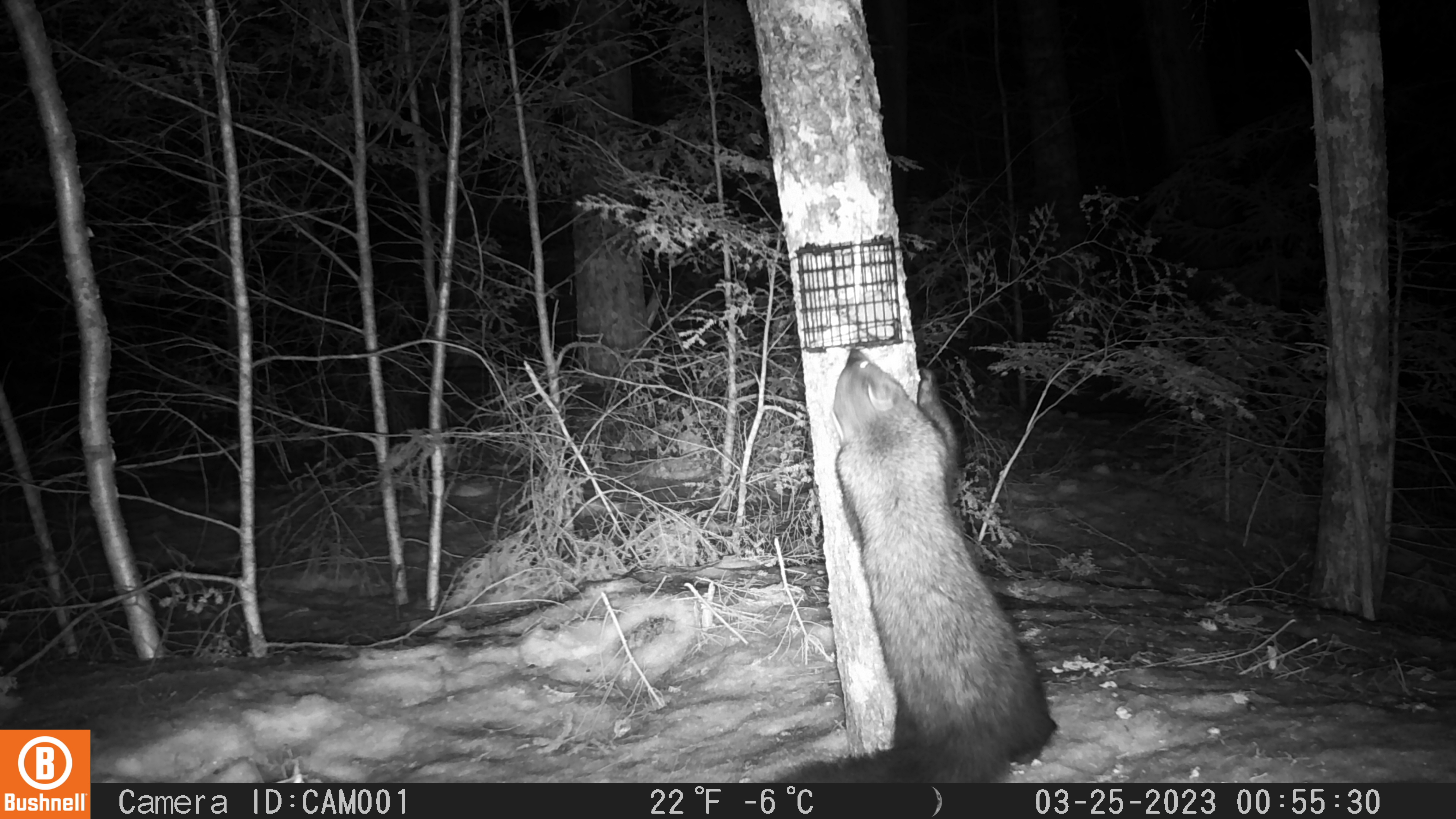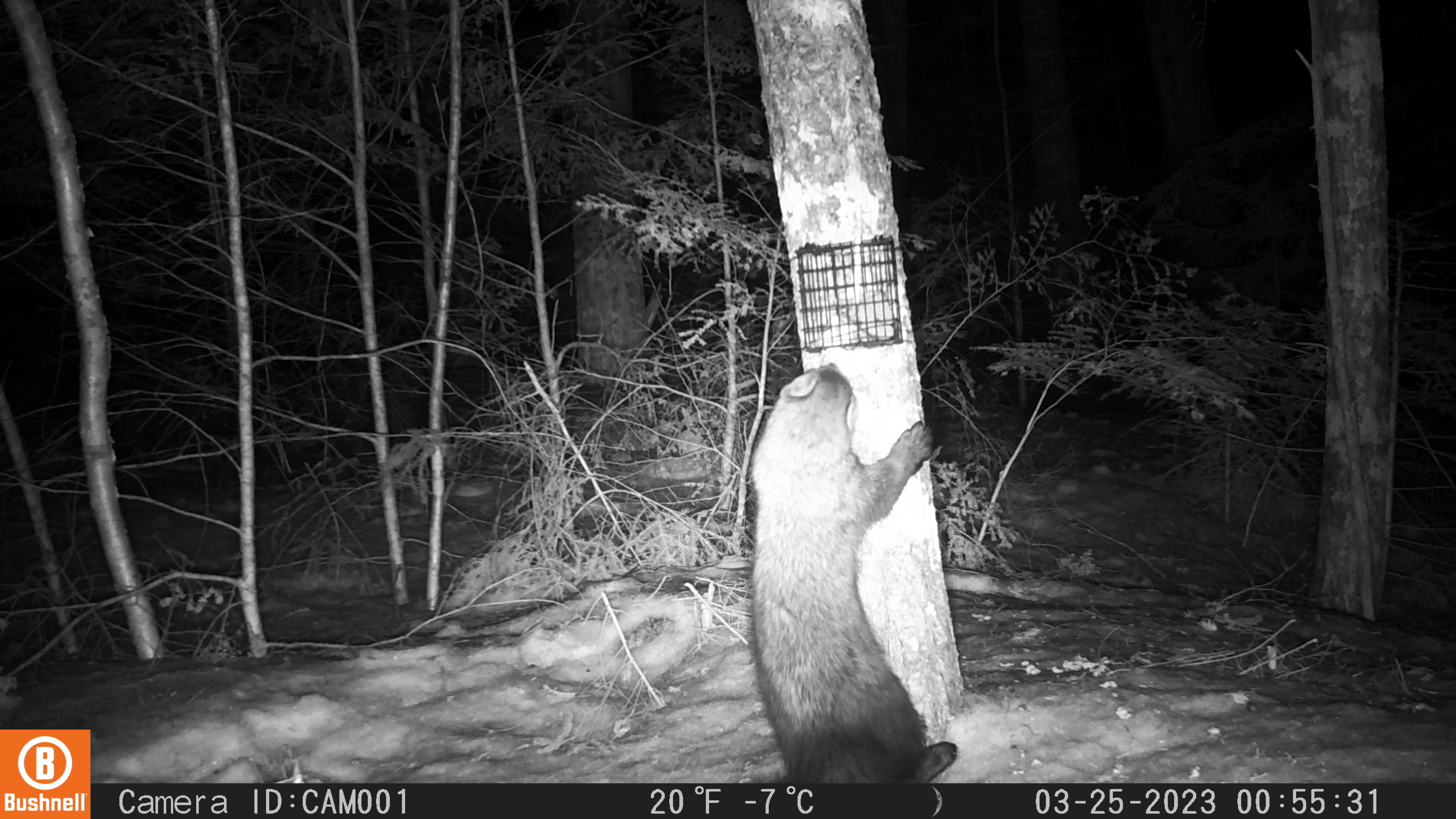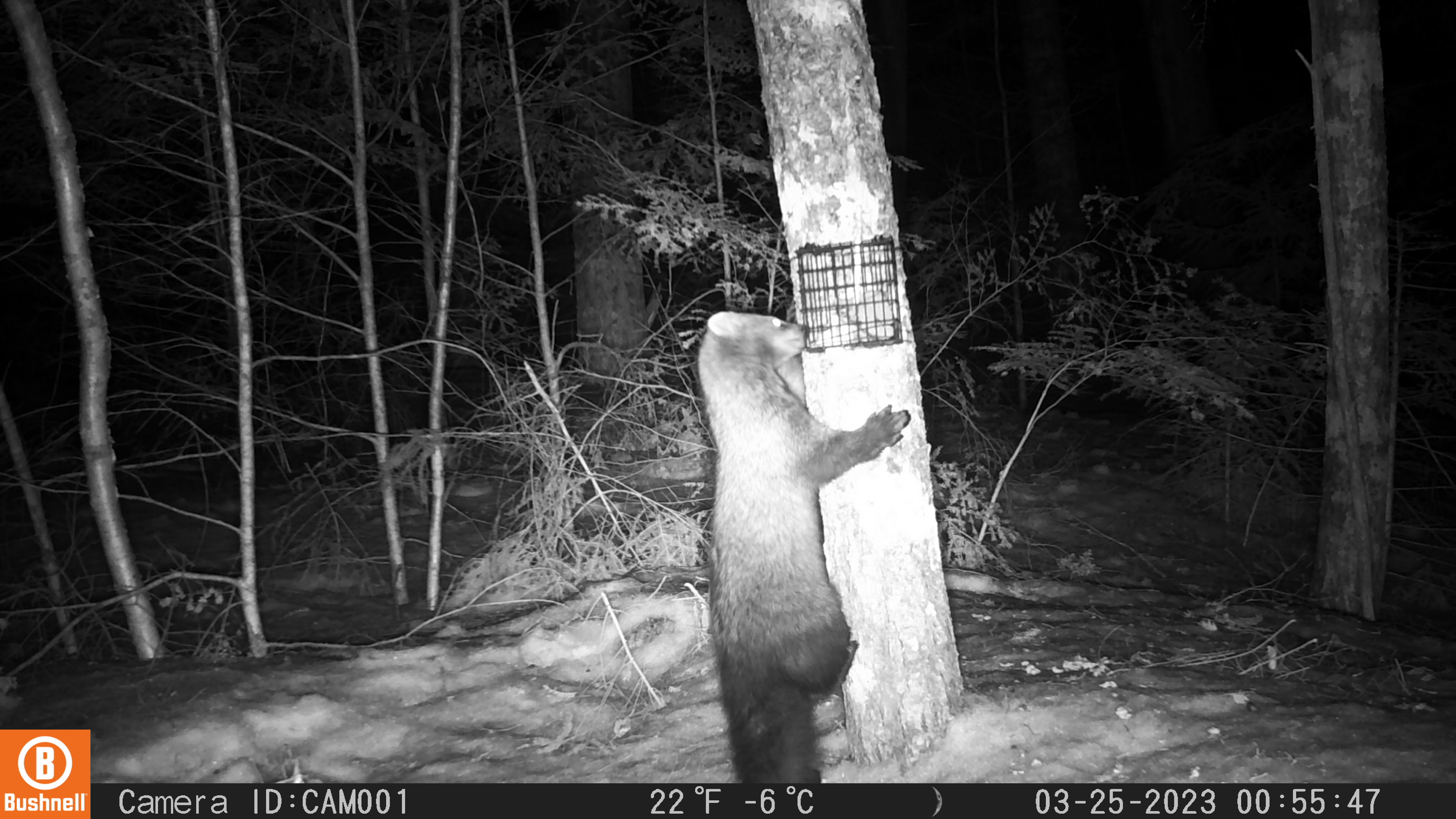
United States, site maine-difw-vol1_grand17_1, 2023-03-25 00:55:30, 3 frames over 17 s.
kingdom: Animalia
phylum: Chordata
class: Mammalia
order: Carnivora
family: Mustelidae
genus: Pekania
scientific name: Pekania pennanti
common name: fisher